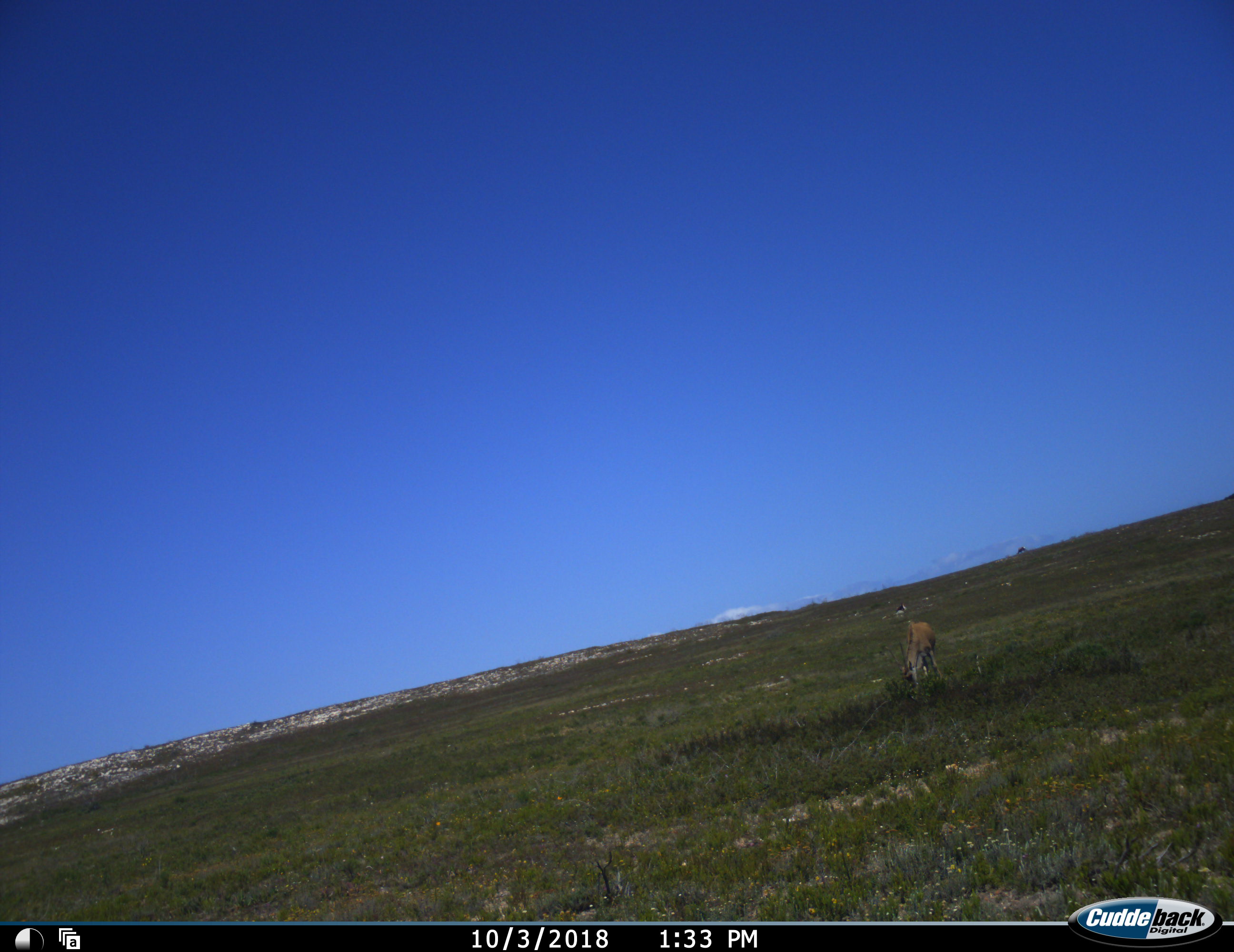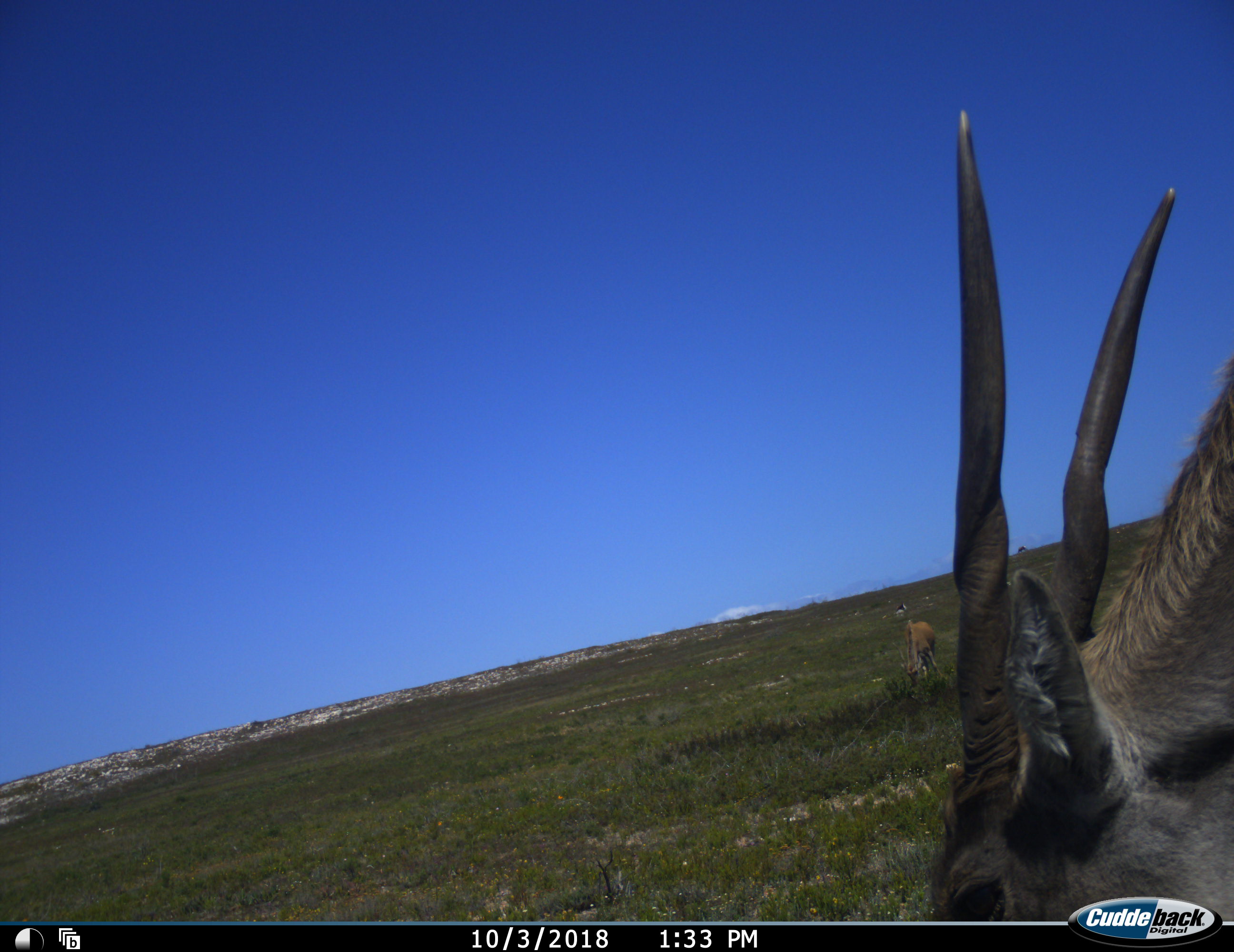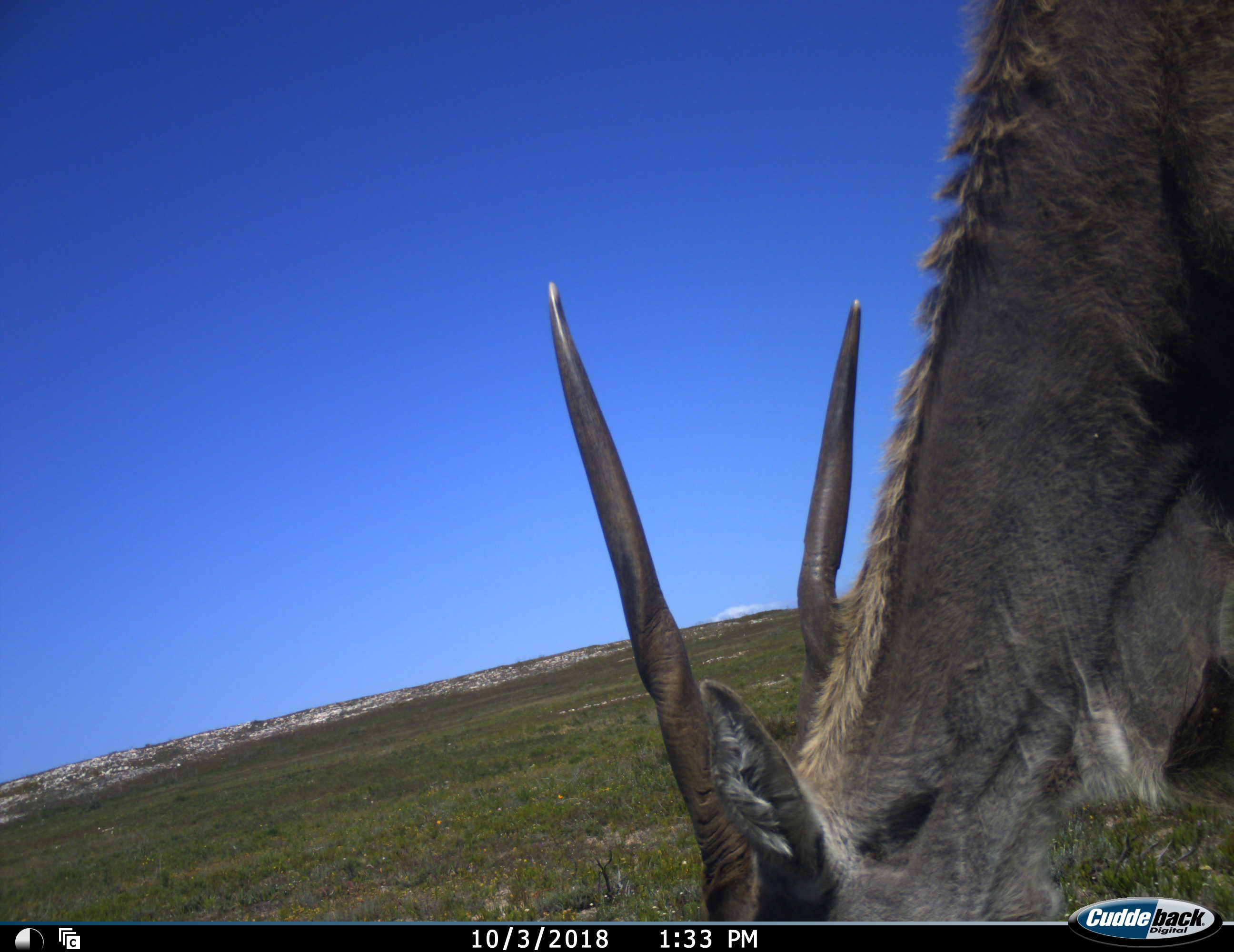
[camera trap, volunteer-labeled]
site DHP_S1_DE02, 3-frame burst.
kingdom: Animalia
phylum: Chordata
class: Mammalia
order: Artiodactyla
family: Bovidae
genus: Tragelaphus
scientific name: Tragelaphus oryx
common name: eland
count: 2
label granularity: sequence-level